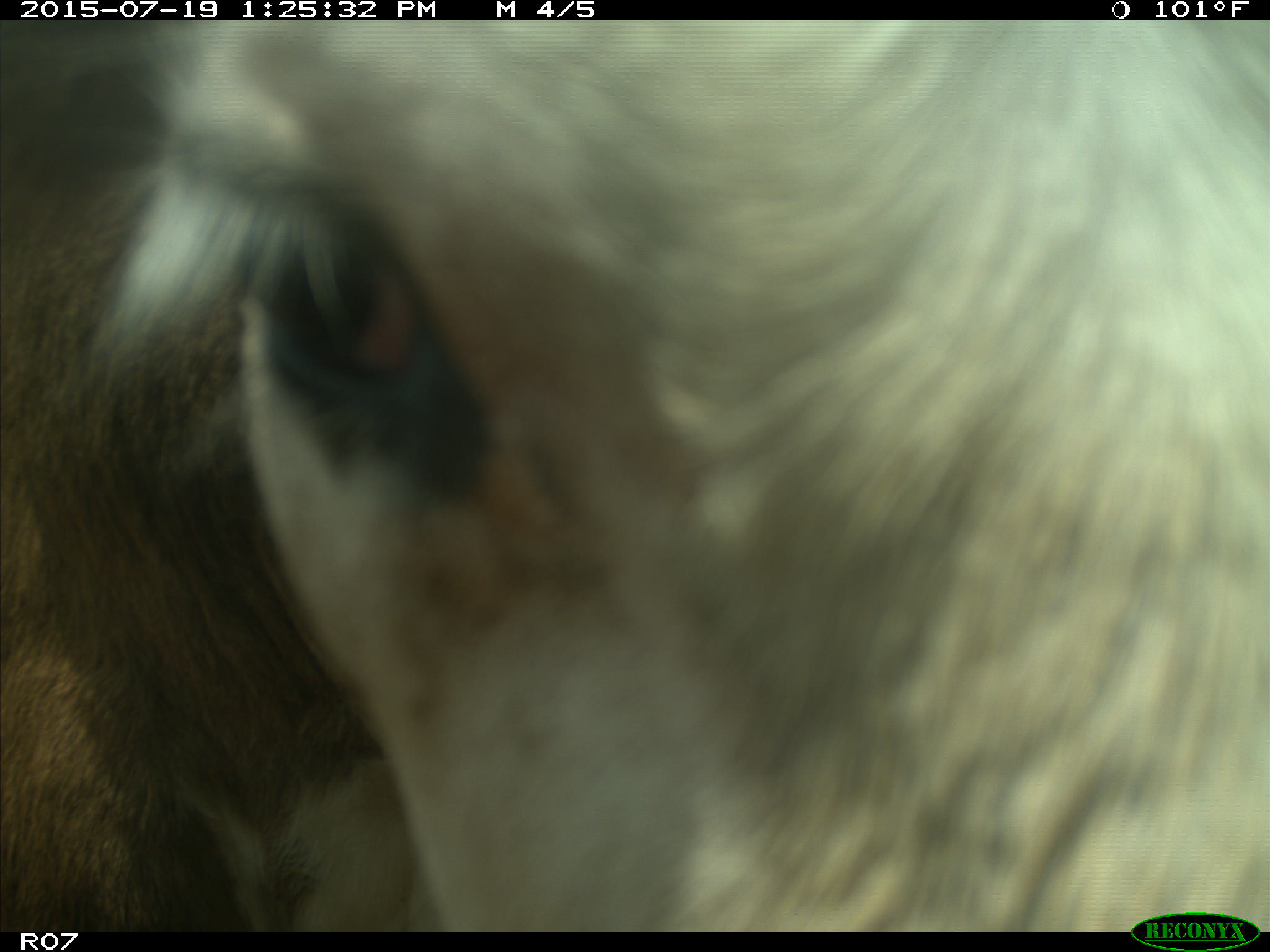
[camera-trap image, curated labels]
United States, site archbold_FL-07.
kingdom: Animalia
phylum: Chordata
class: Mammalia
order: Artiodactyla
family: Bovidae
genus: Bos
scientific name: Bos taurus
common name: domestic cow